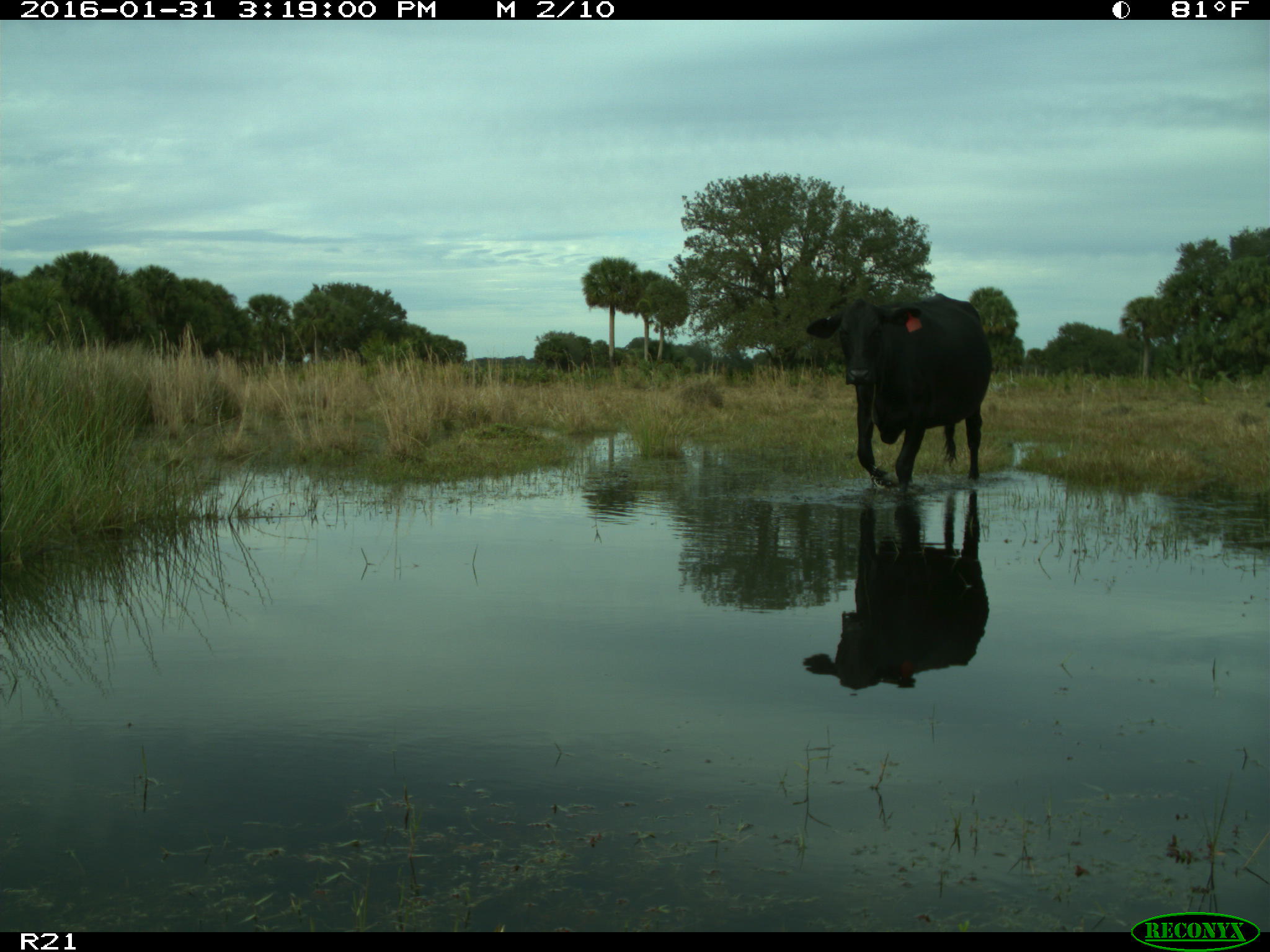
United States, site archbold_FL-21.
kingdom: Animalia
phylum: Chordata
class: Mammalia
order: Artiodactyla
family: Bovidae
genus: Bos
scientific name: Bos taurus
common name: domestic cow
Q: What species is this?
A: Bos taurus (domestic cow).